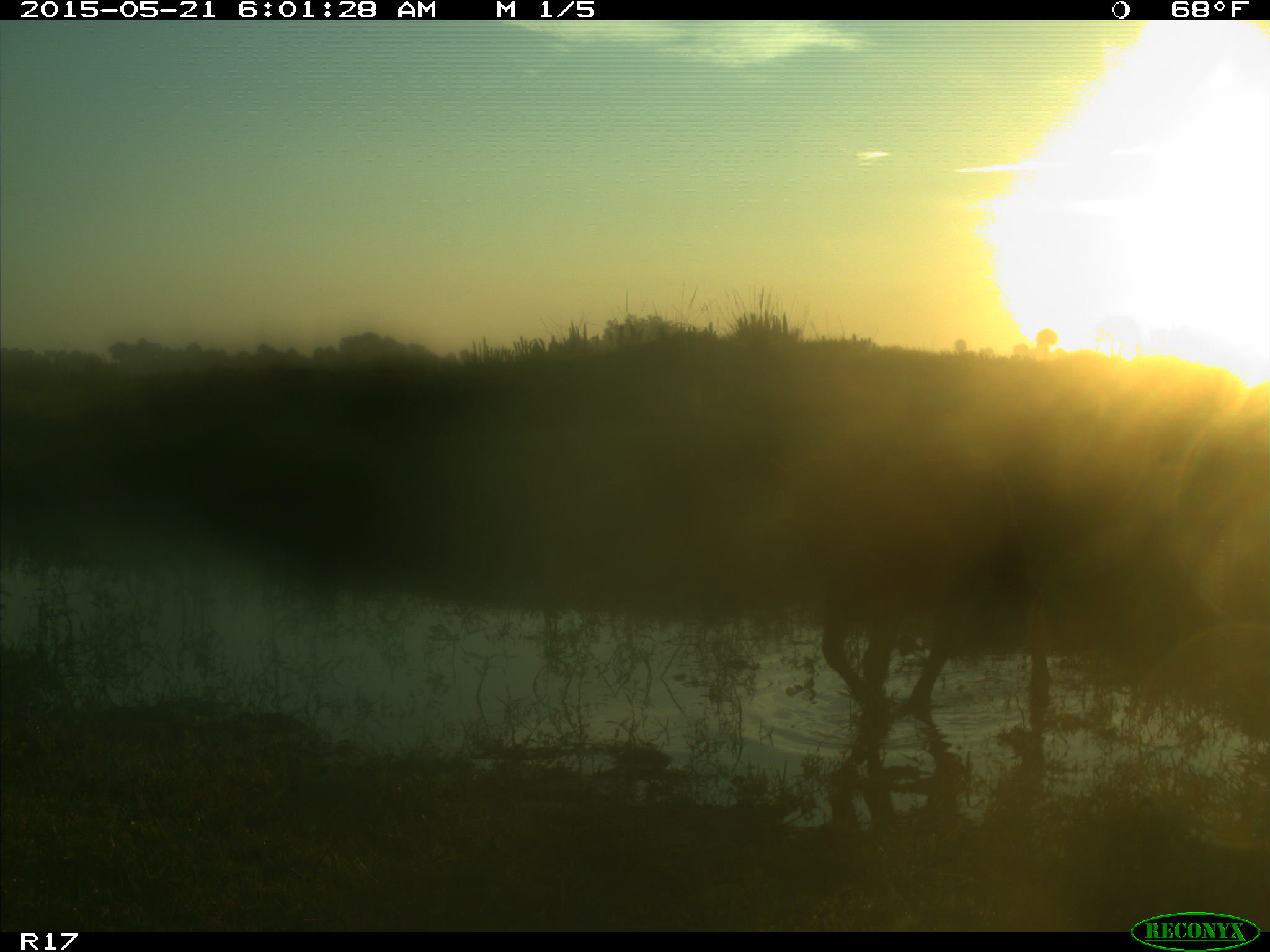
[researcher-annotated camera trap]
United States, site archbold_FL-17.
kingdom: Animalia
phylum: Chordata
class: Mammalia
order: Artiodactyla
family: Bovidae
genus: Bos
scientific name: Bos taurus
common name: domestic cow